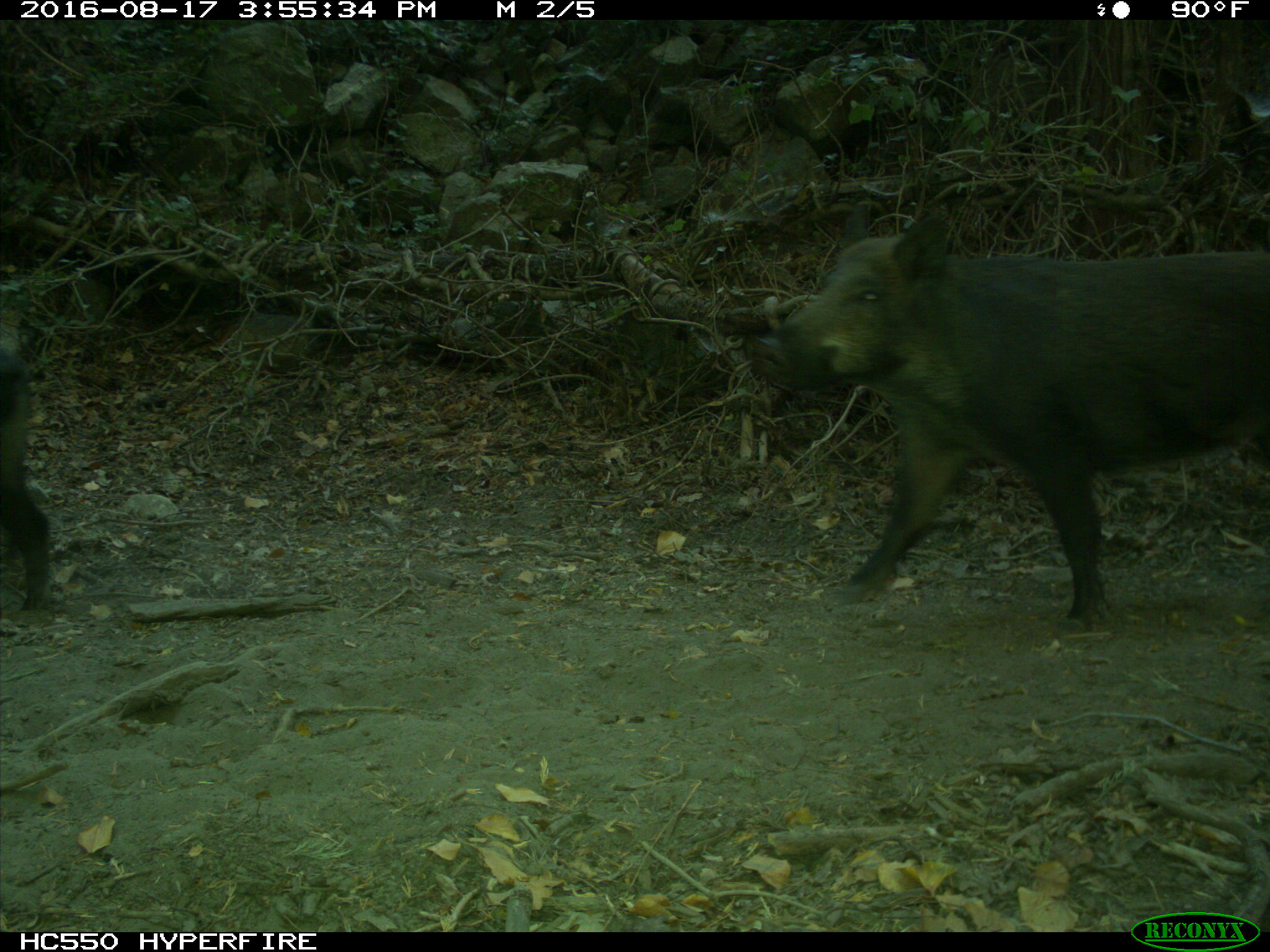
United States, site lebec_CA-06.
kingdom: Animalia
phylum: Chordata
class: Mammalia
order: Artiodactyla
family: Suidae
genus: Sus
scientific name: Sus scrofa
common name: wild boar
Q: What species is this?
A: Sus scrofa (wild boar).